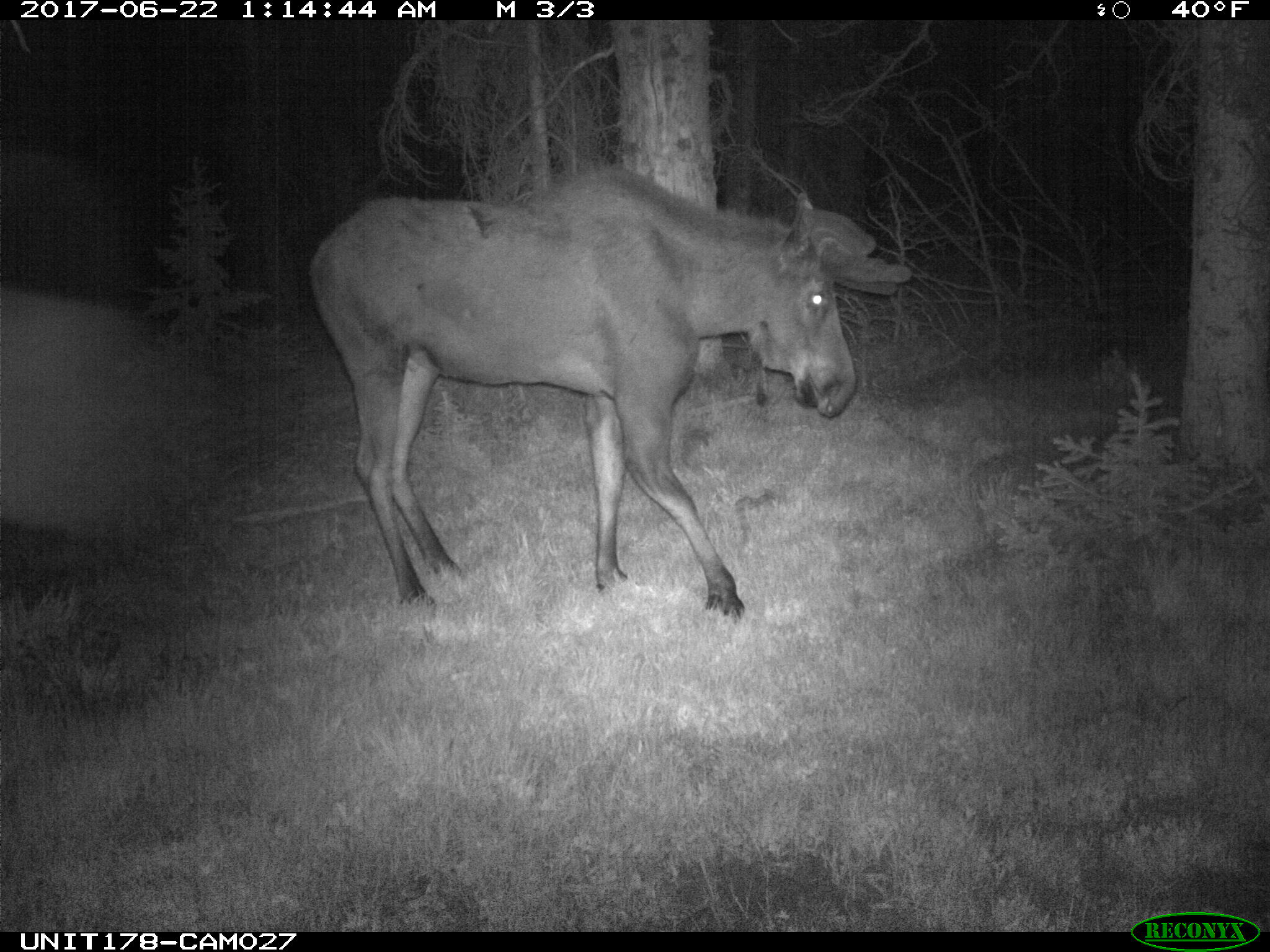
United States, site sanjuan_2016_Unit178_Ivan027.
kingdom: Animalia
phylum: Chordata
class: Mammalia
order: Artiodactyla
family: Cervidae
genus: Alces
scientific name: Alces alces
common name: moose